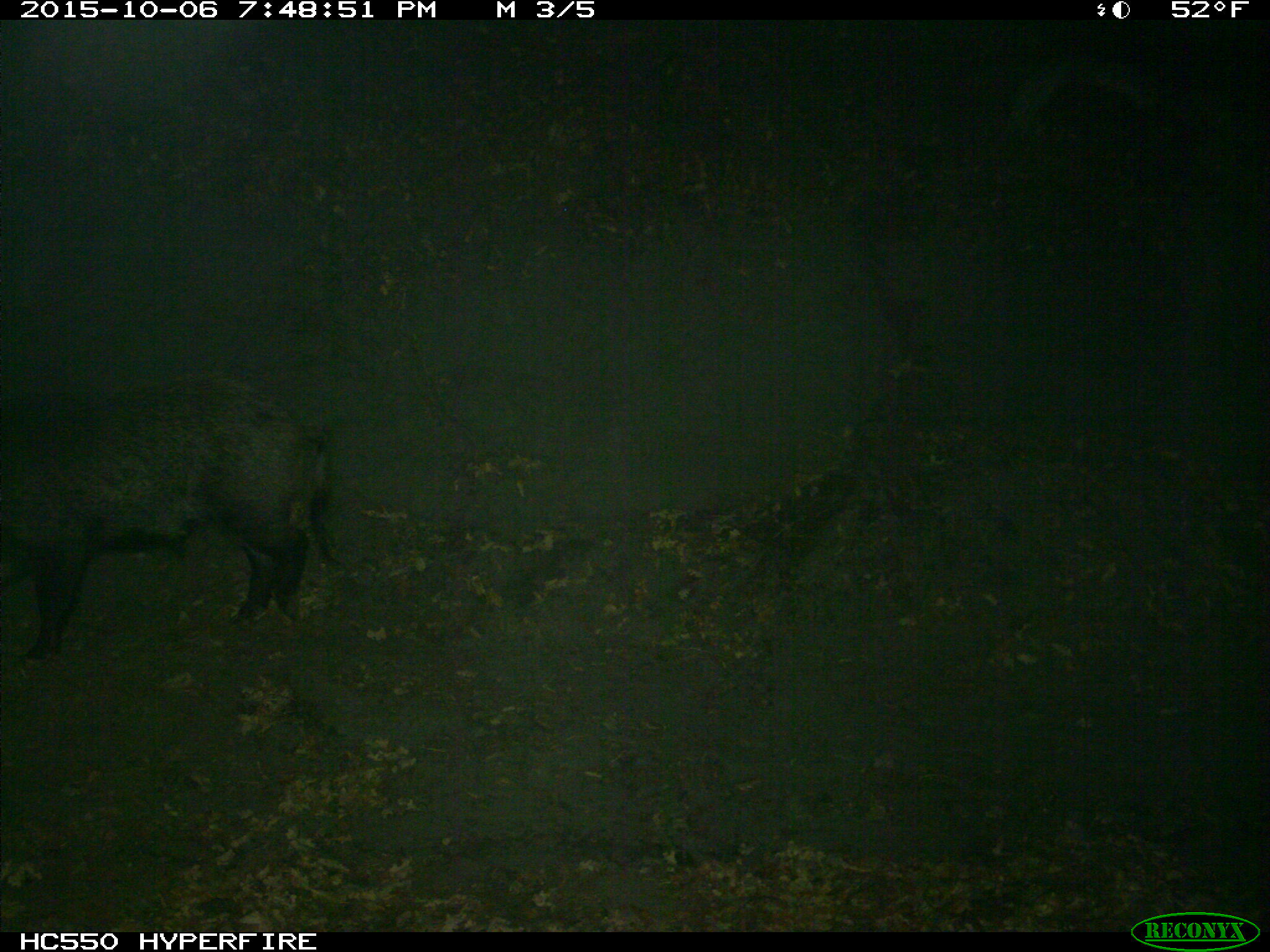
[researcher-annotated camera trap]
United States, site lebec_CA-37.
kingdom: Animalia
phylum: Chordata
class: Mammalia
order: Artiodactyla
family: Suidae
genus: Sus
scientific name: Sus scrofa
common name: wild boar